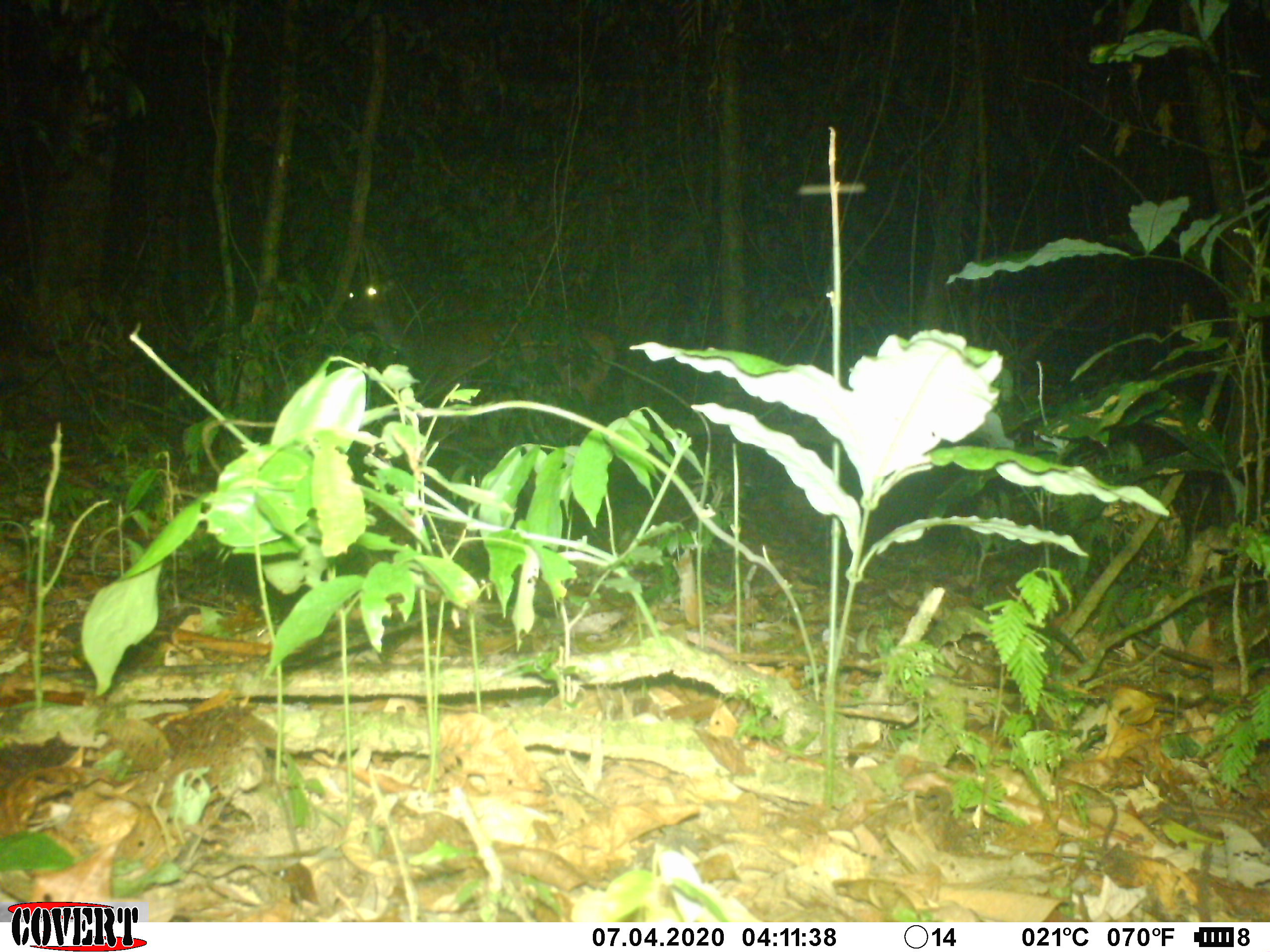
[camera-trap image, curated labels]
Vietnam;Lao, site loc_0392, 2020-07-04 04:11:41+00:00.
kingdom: Animalia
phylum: Chordata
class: Mammalia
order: Artiodactyla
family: Cervidae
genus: Rusa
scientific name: Rusa unicolor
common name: sambar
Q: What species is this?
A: Sambar (Rusa unicolor).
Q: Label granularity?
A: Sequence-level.